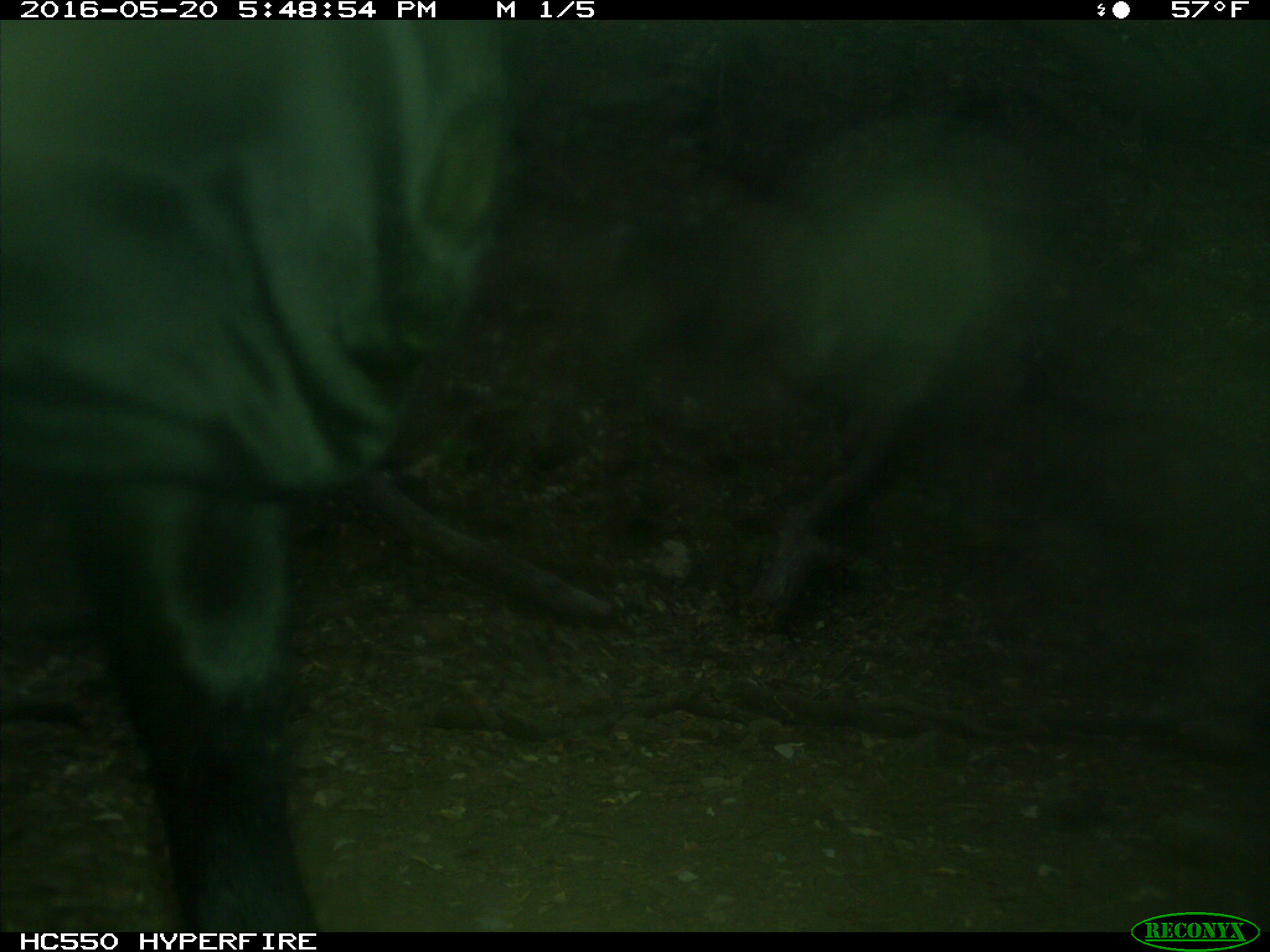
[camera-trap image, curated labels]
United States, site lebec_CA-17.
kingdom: Animalia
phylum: Chordata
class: Mammalia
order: Artiodactyla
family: Bovidae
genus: Bos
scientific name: Bos taurus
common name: domestic cow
Bos taurus (domestic cow).